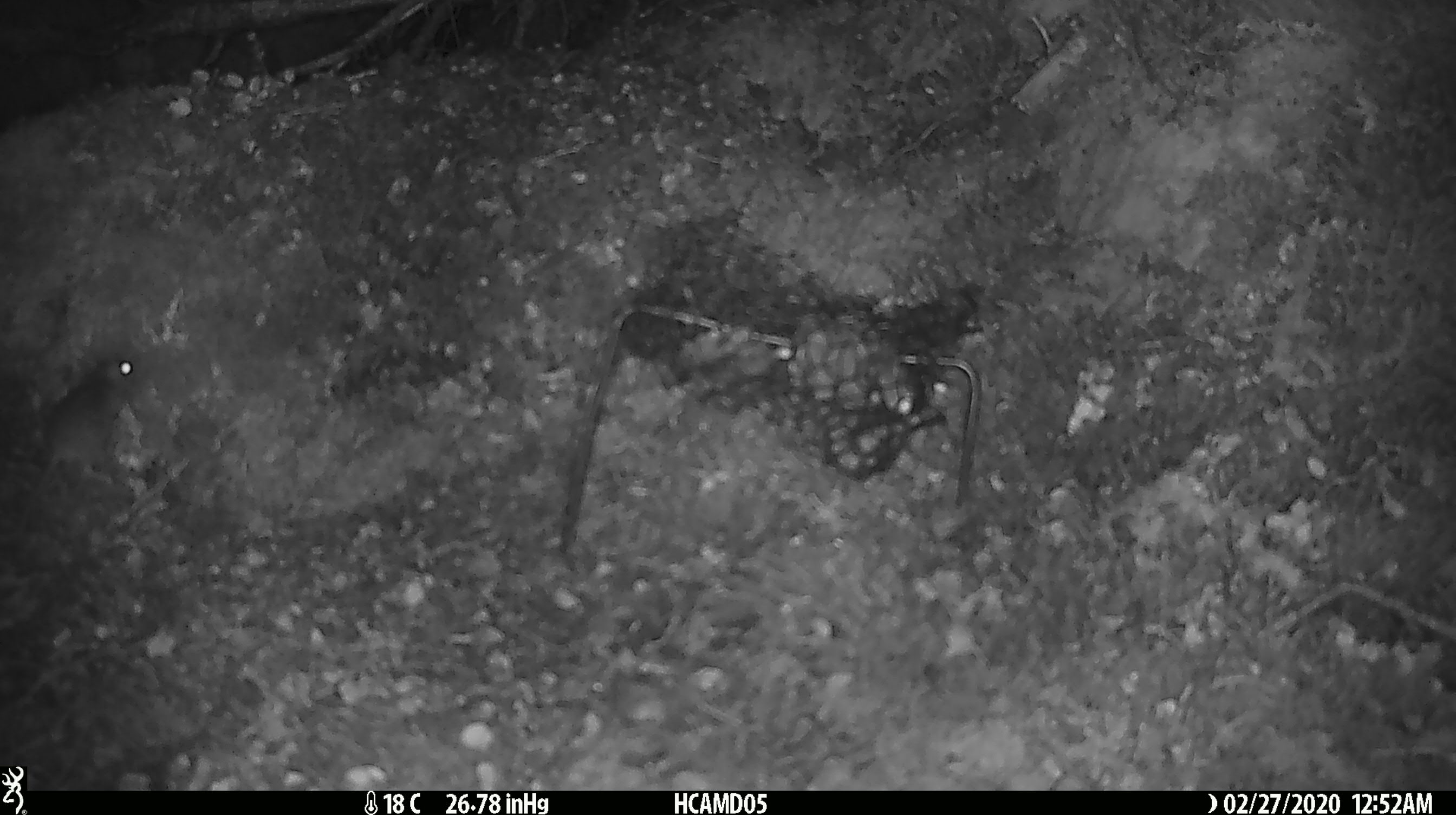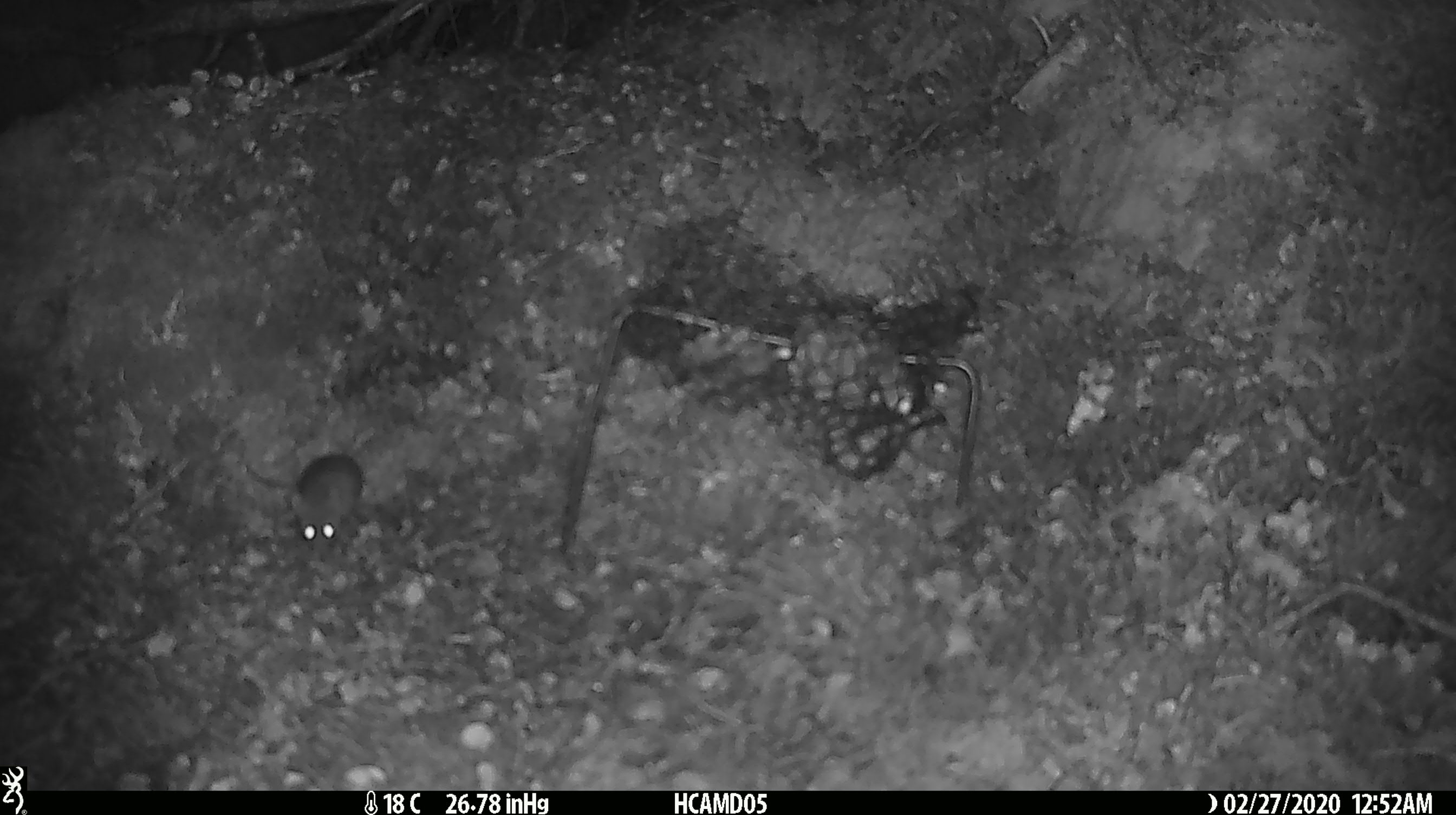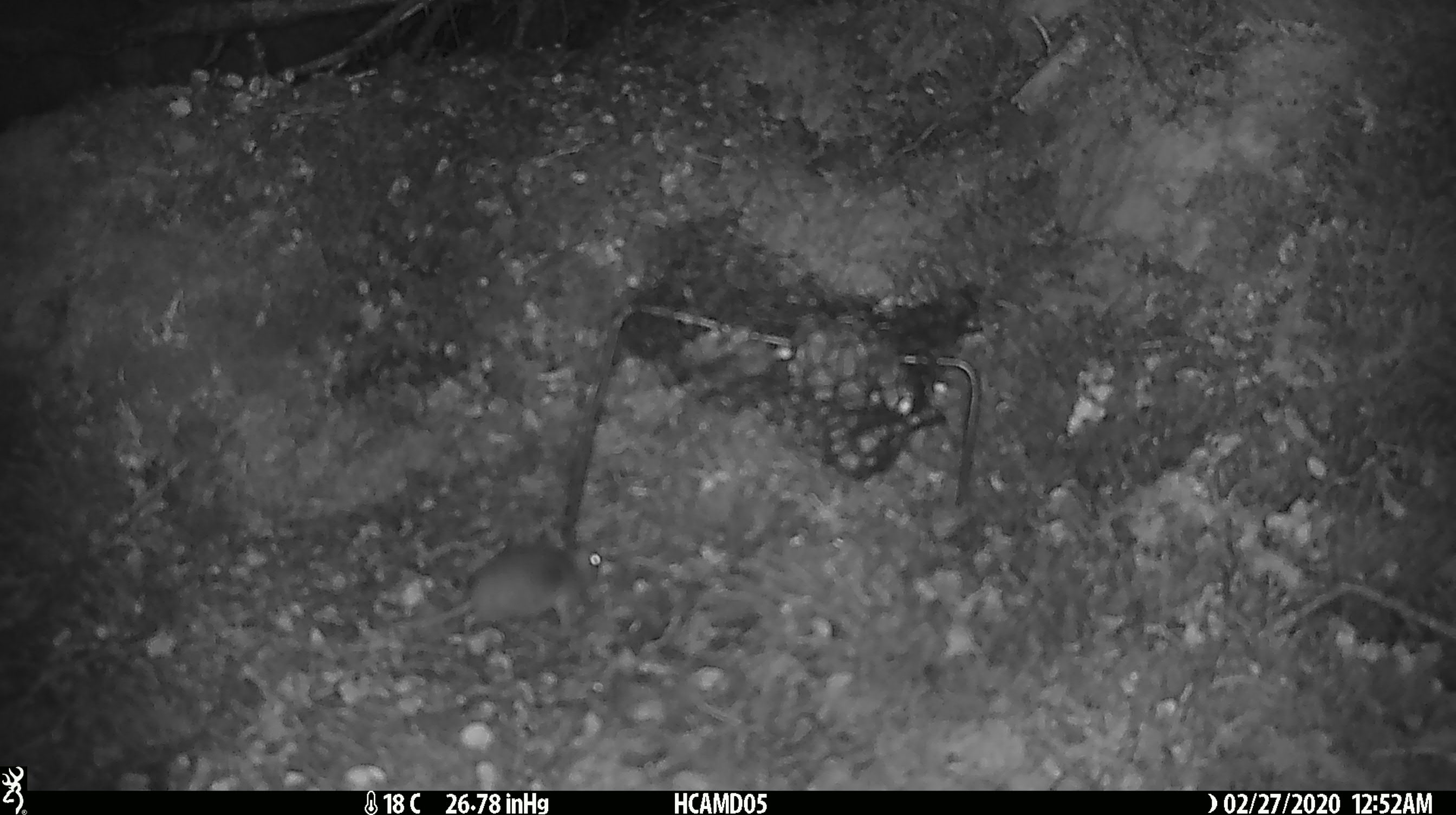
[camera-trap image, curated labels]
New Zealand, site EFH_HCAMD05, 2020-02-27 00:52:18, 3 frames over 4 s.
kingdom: Animalia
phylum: Chordata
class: Mammalia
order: Rodentia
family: Muridae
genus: Mus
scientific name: Mus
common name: mouse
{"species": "mouse (Mus)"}